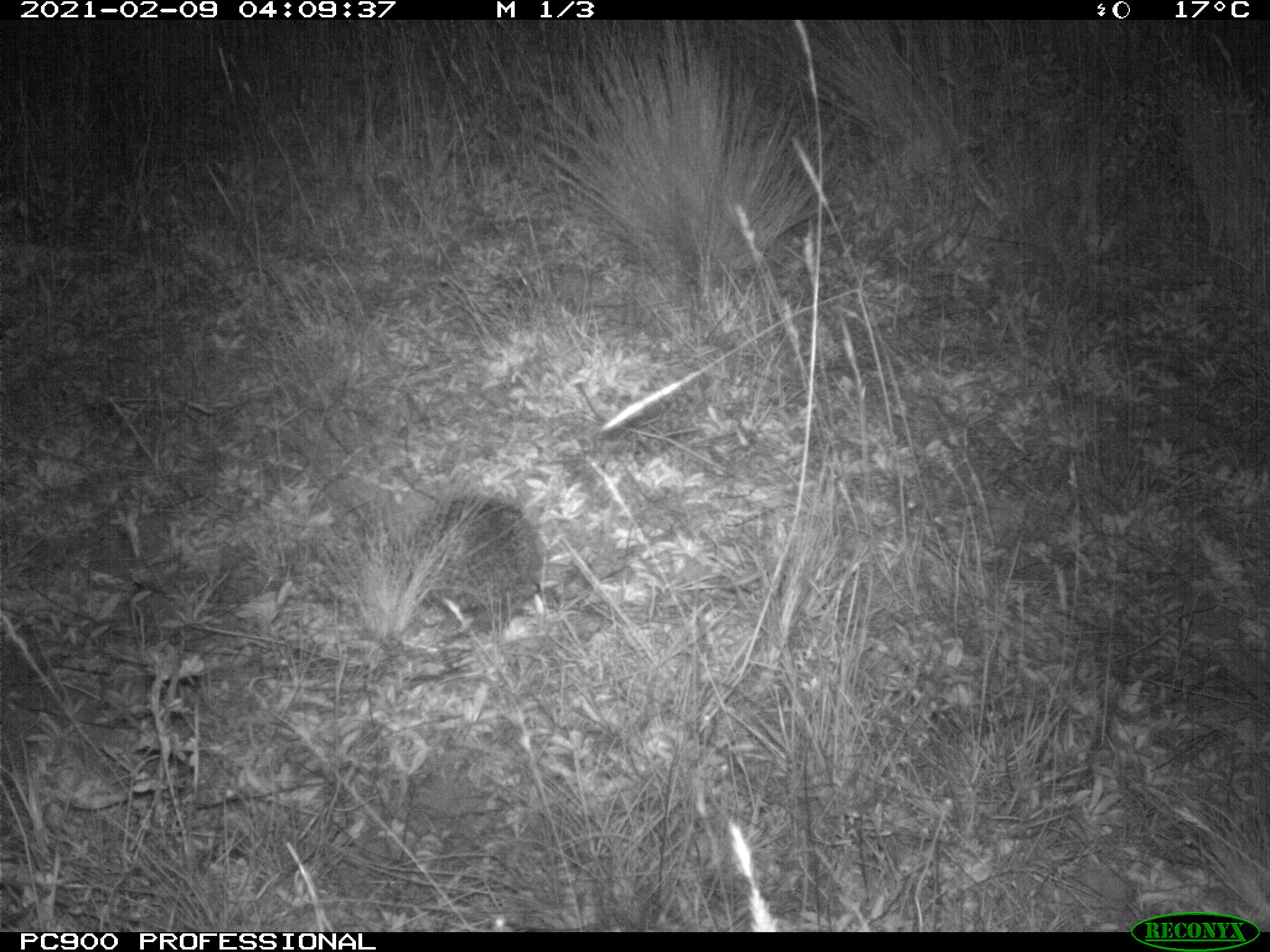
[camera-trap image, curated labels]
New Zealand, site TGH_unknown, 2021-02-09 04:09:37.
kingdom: Animalia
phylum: Chordata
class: Mammalia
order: Eulipotyphla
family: Erinaceidae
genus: Erinaceus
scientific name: Erinaceus europaeus europaeus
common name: european hedgehog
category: hedgehog